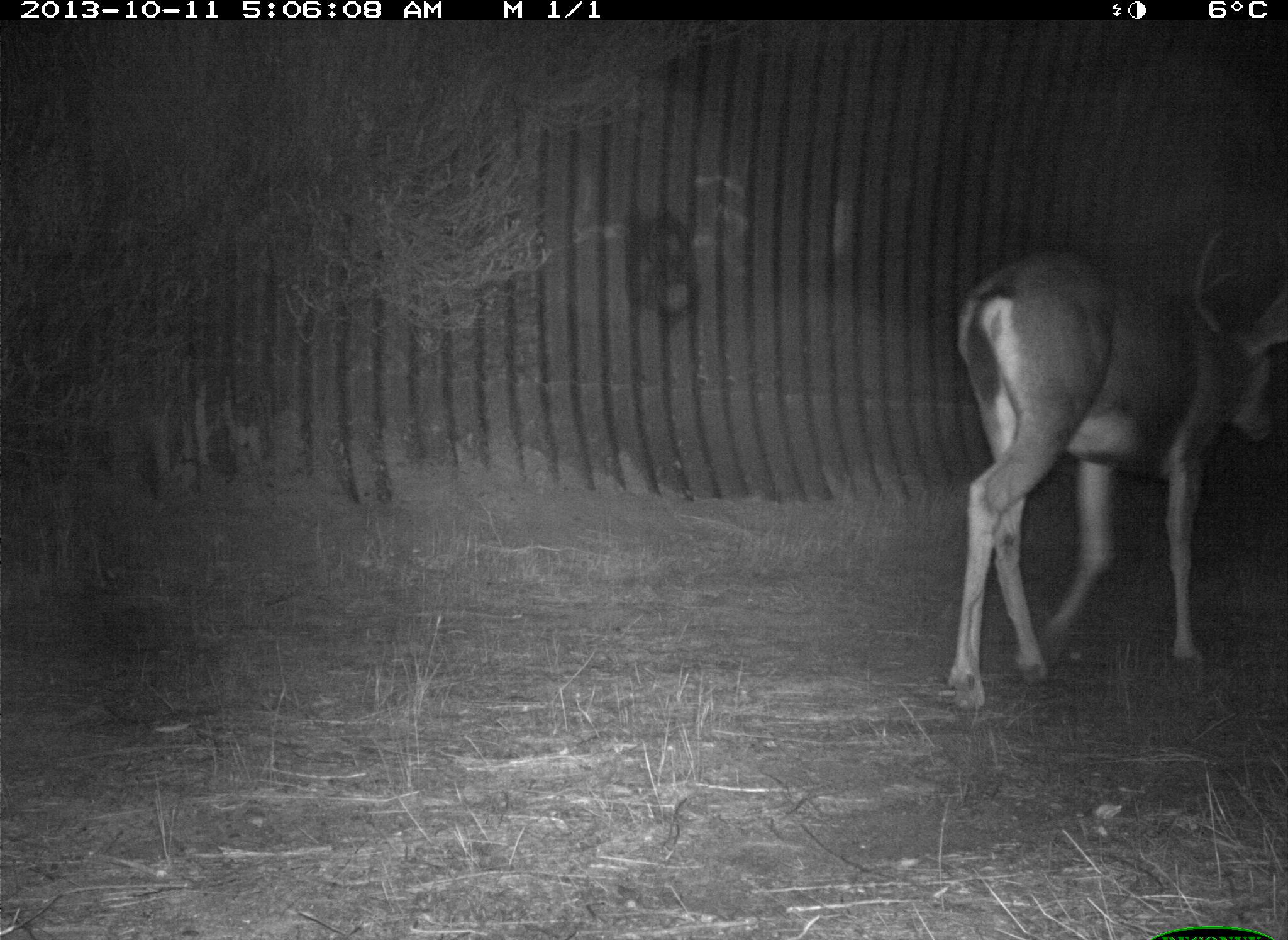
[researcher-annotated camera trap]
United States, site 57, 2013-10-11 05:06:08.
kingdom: Animalia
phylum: Chordata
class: Mammalia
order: Artiodactyla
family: Cervidae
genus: Odocoileus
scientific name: Odocoileus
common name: deer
Deer (Odocoileus).